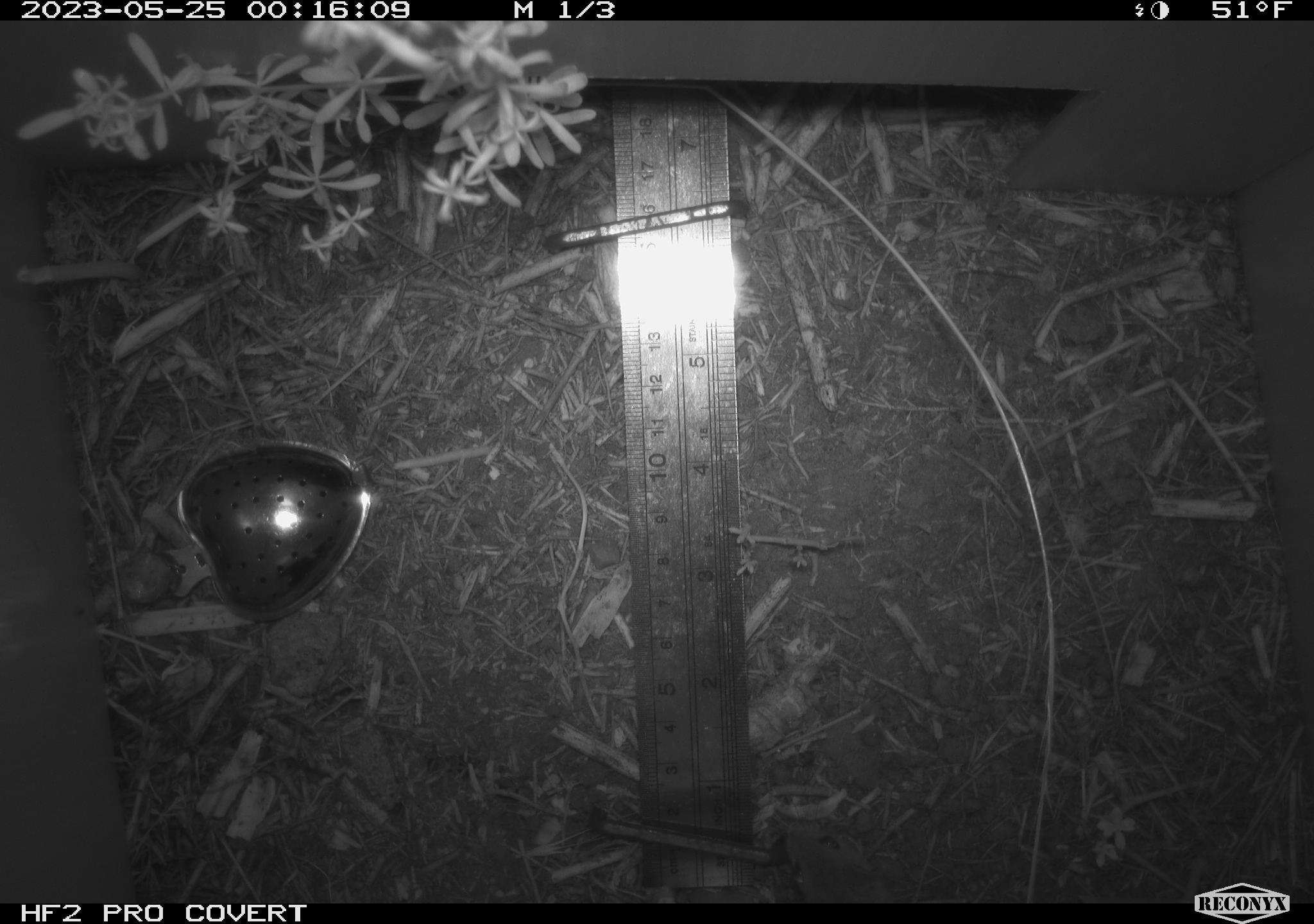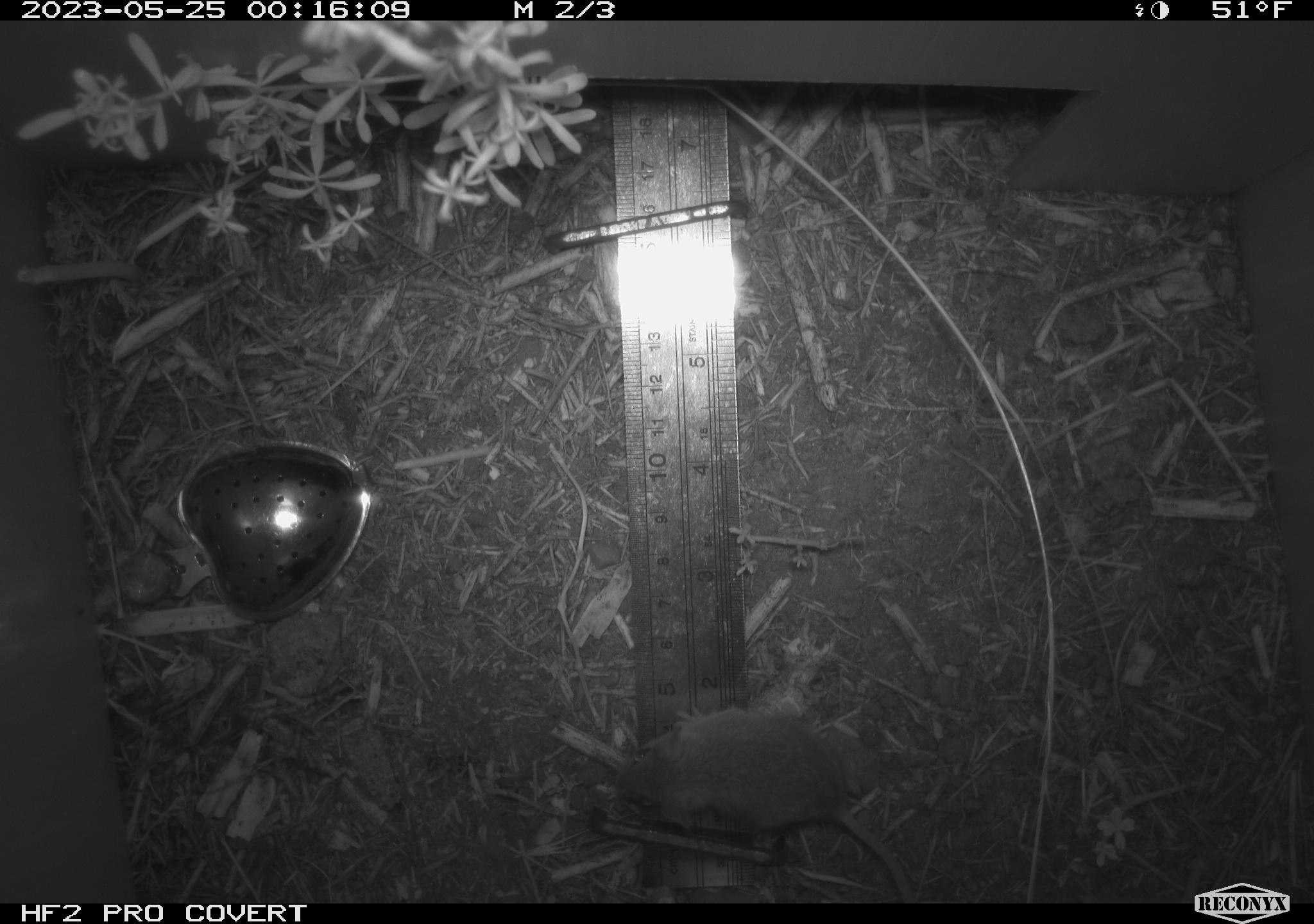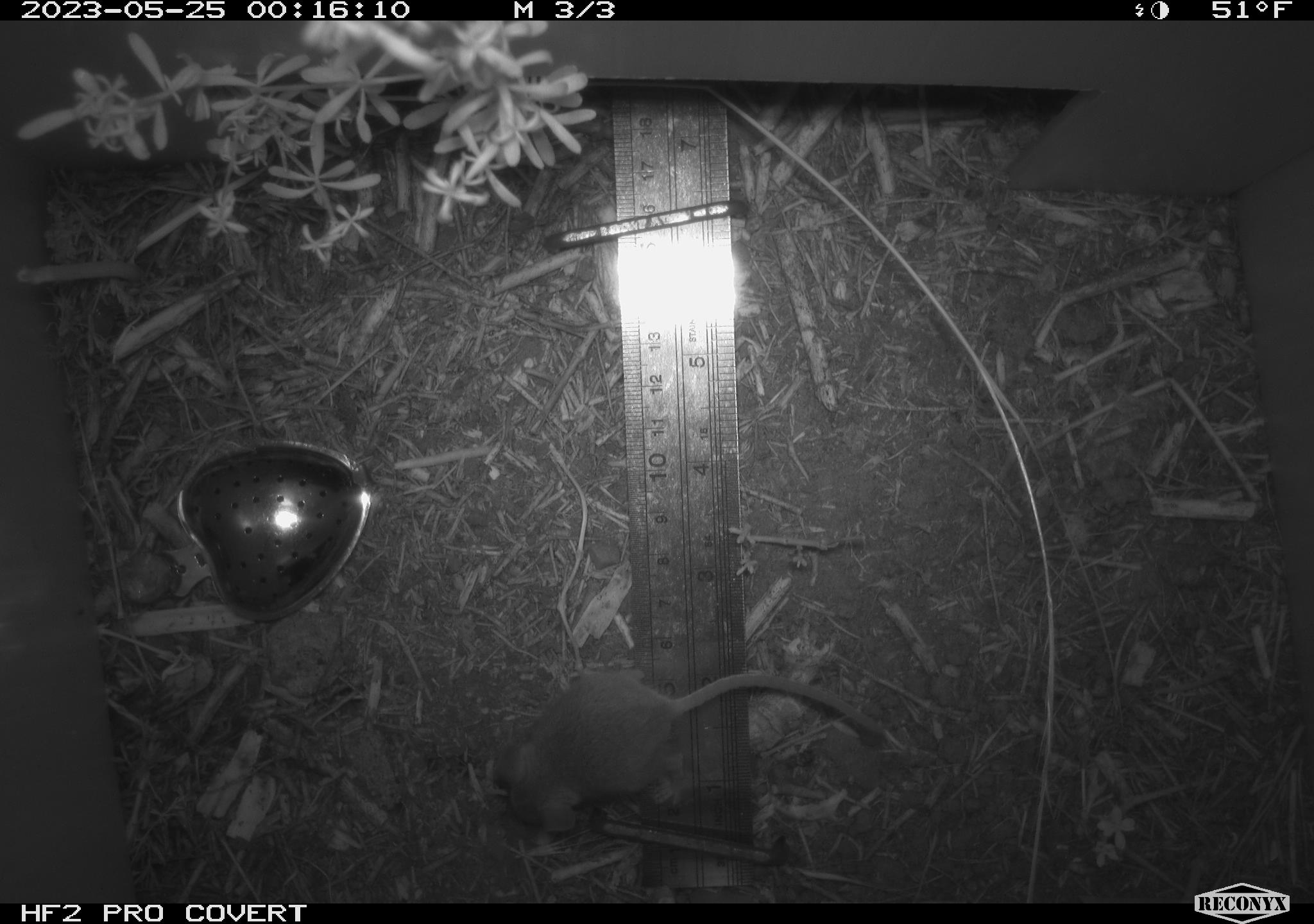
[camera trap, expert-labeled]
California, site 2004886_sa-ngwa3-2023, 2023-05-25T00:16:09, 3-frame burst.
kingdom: Animalia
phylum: Chordata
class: Mammalia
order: Rodentia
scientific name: Rodentia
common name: mouse species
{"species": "mouse species (Rodentia)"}